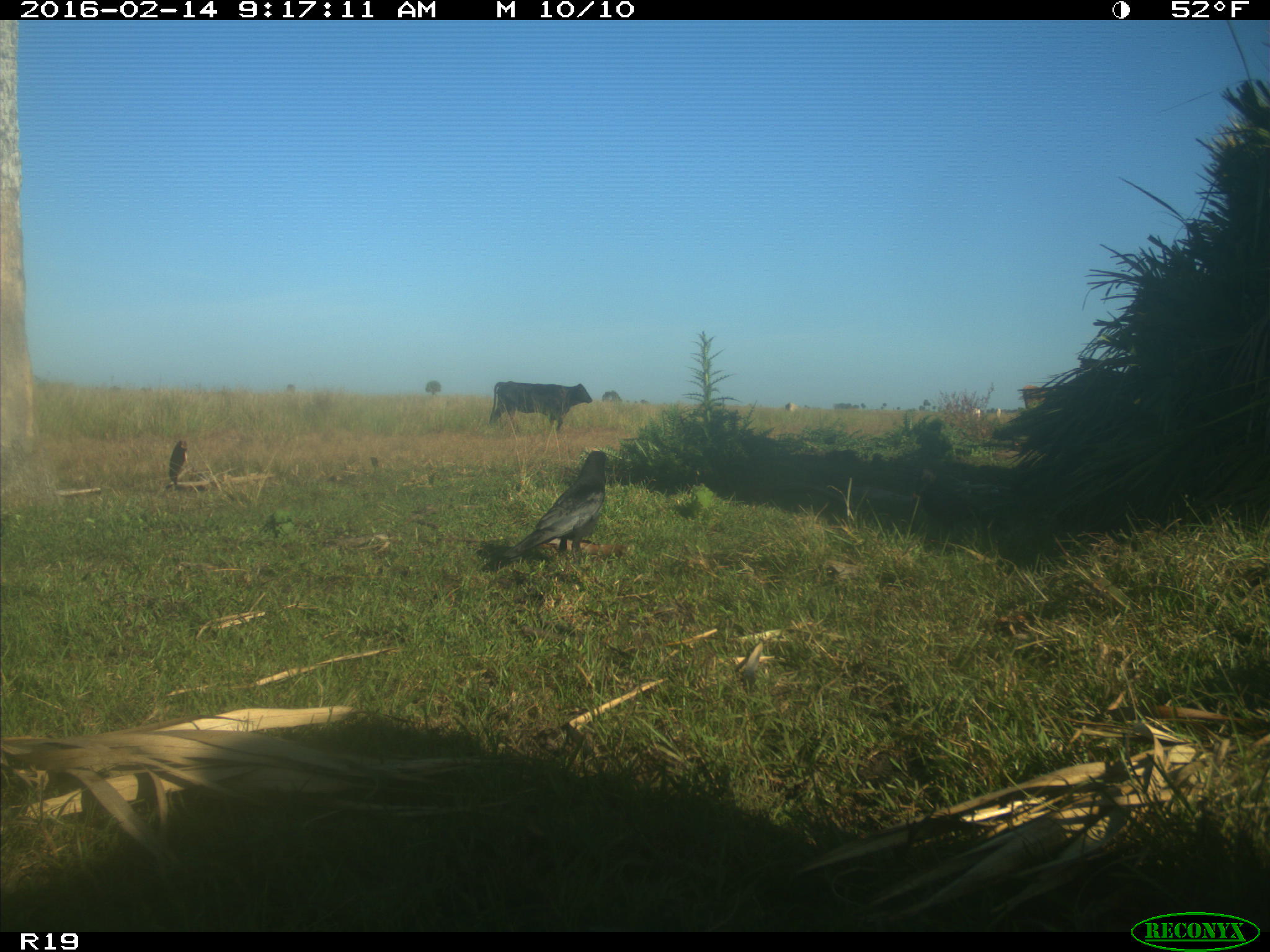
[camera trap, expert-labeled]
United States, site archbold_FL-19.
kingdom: Animalia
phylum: Chordata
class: Mammalia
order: Artiodactyla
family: Bovidae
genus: Bos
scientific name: Bos taurus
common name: domestic cow